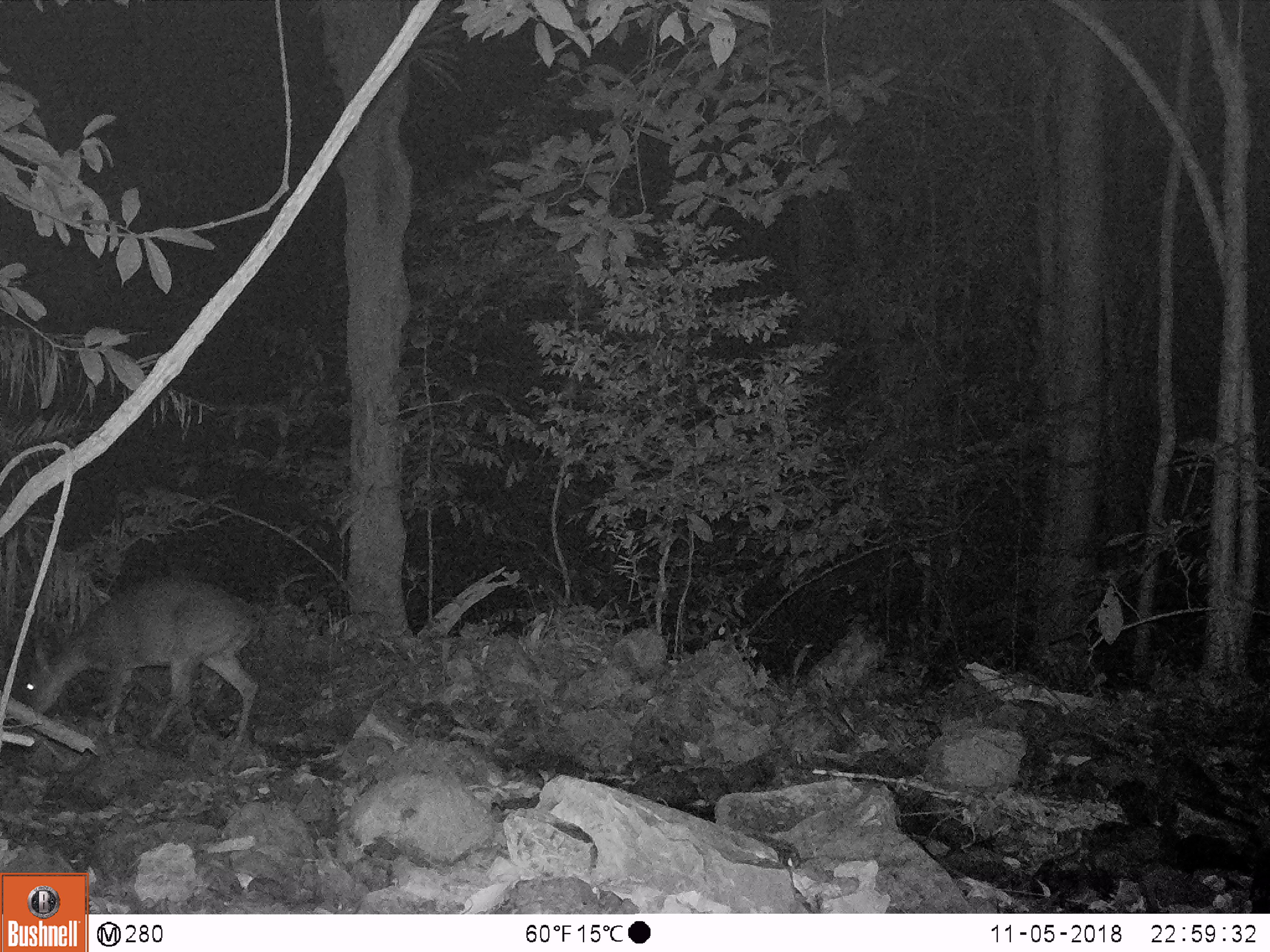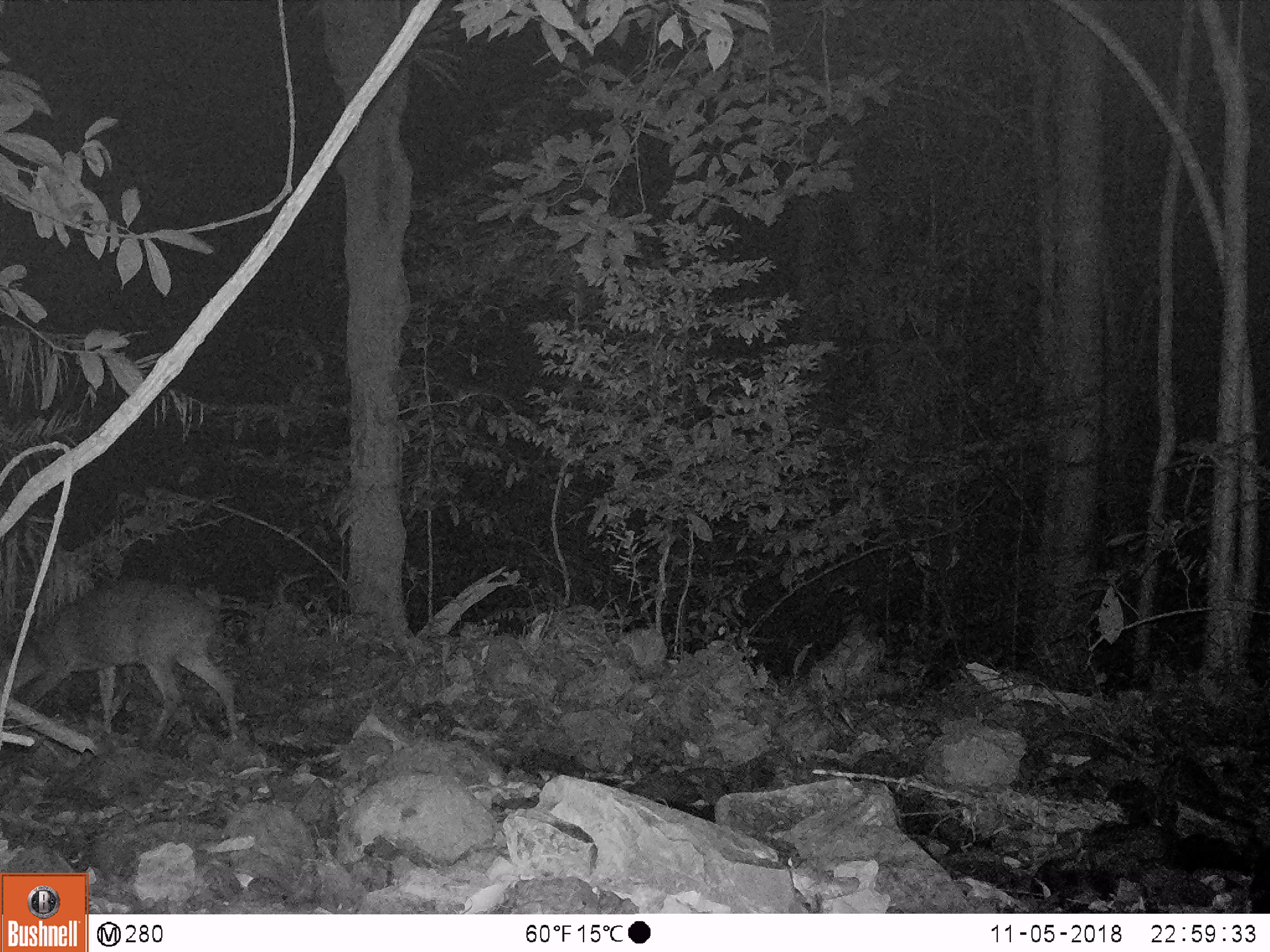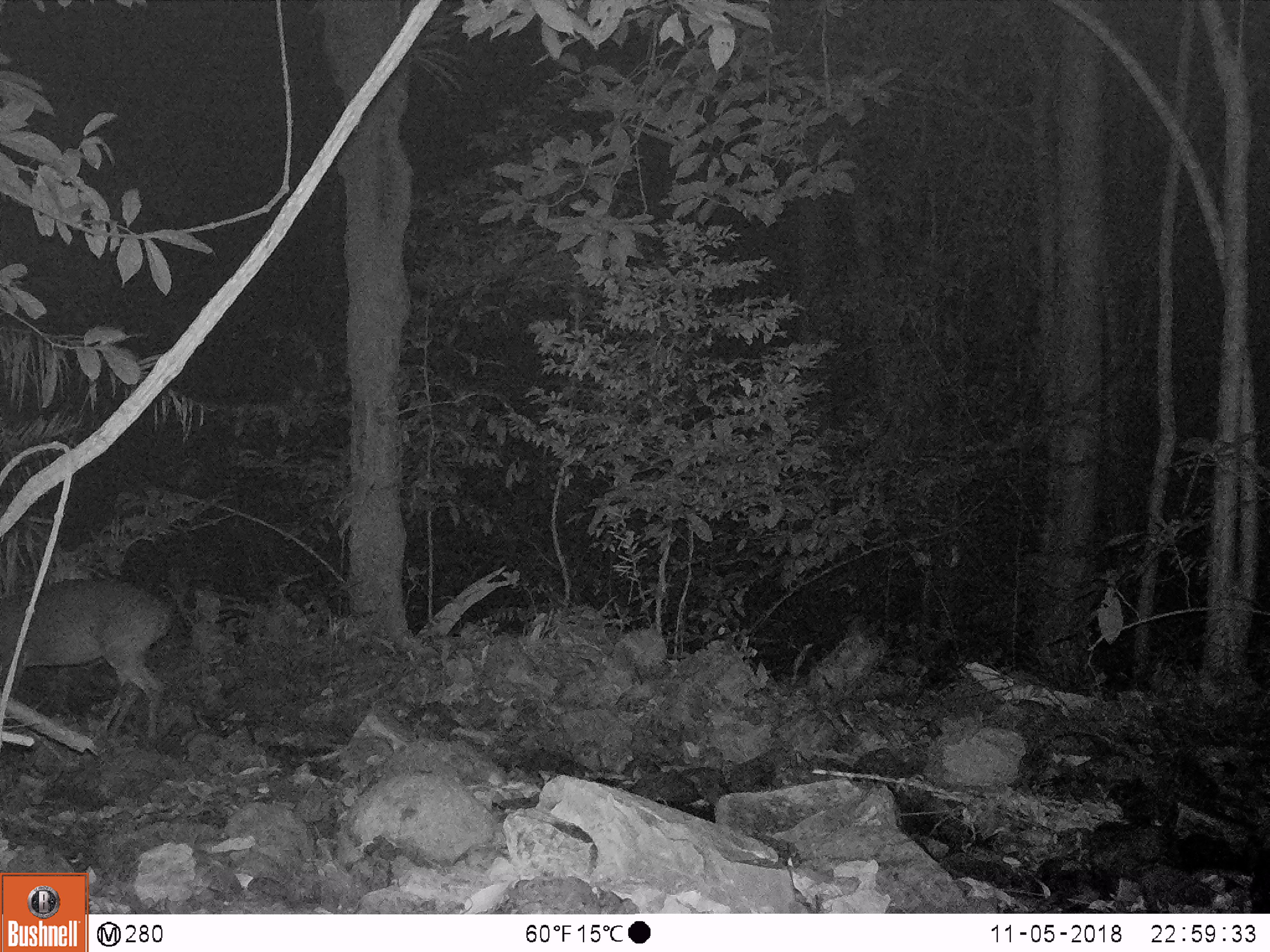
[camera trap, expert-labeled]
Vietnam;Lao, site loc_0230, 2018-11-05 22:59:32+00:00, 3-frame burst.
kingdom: Animalia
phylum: Chordata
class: Mammalia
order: Artiodactyla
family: Cervidae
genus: Muntiacus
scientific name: Muntiacus vuquangensis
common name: large-antlered muntjac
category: large antlered muntjac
Large antlered muntjac (large-antlered muntjac) (Muntiacus vuquangensis). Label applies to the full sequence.